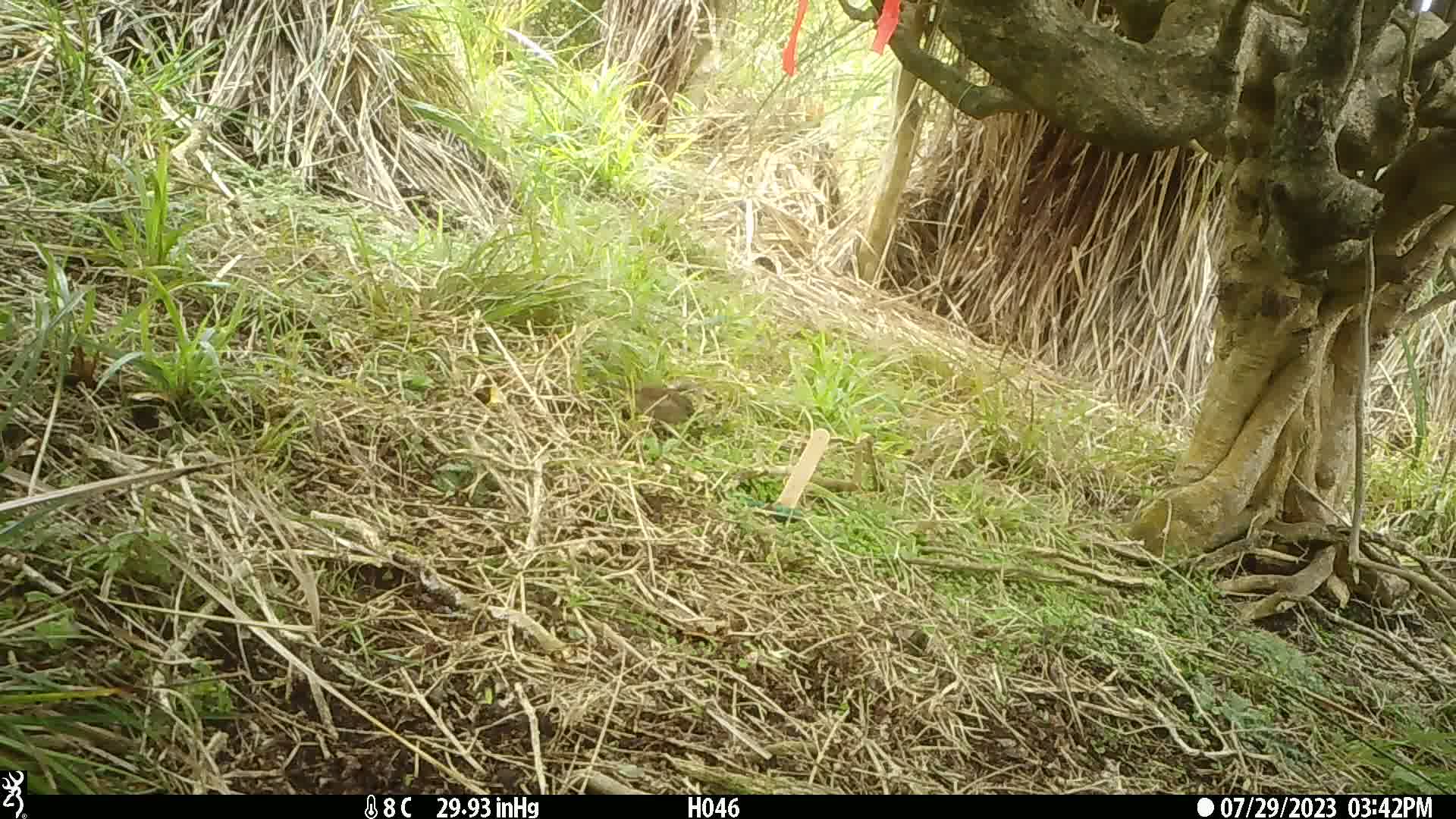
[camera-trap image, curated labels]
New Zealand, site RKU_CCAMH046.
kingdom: Animalia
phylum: Chordata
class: Aves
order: Passeriformes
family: Prunellidae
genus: Prunella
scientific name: Prunella modularis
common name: dunnock